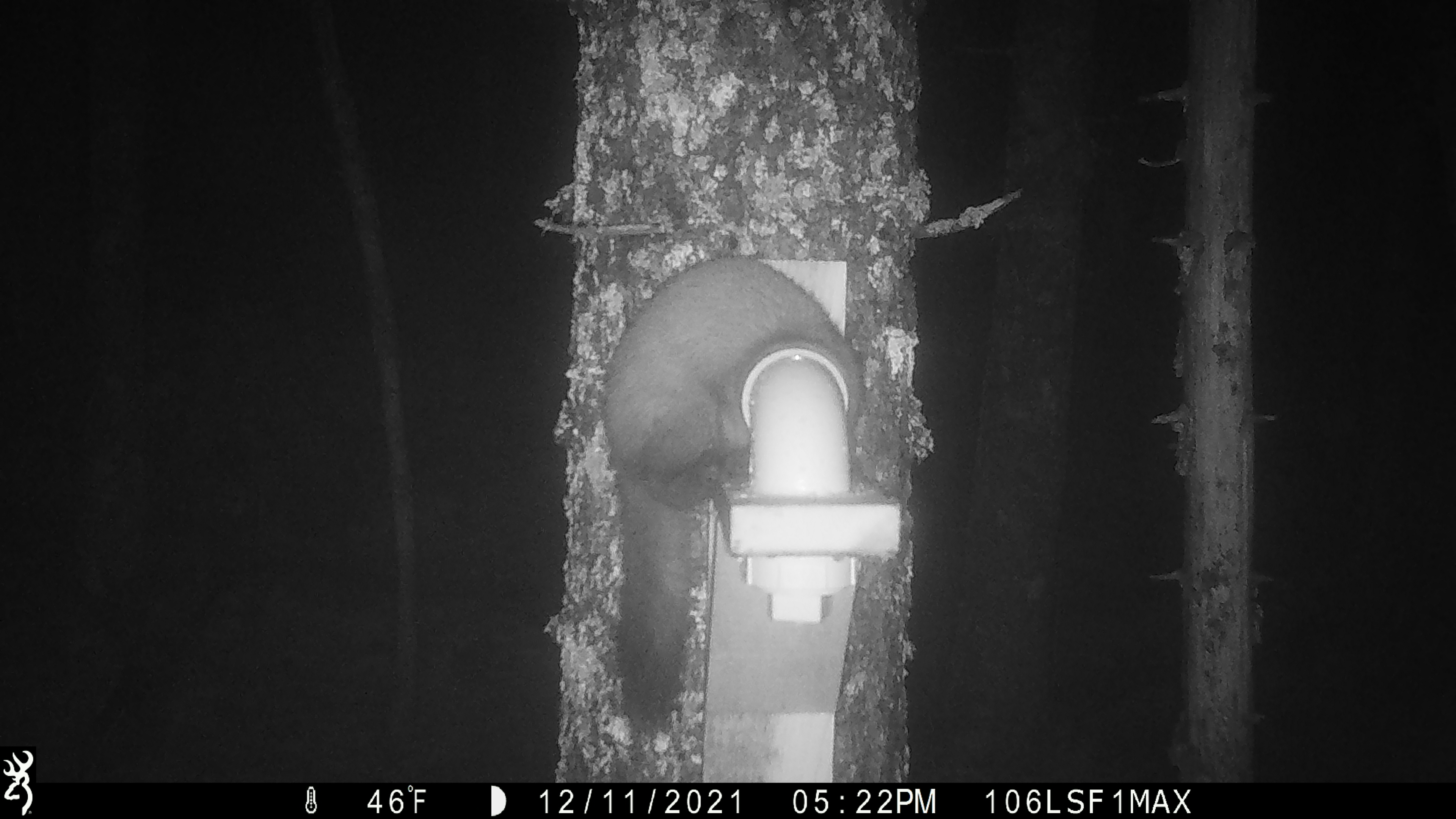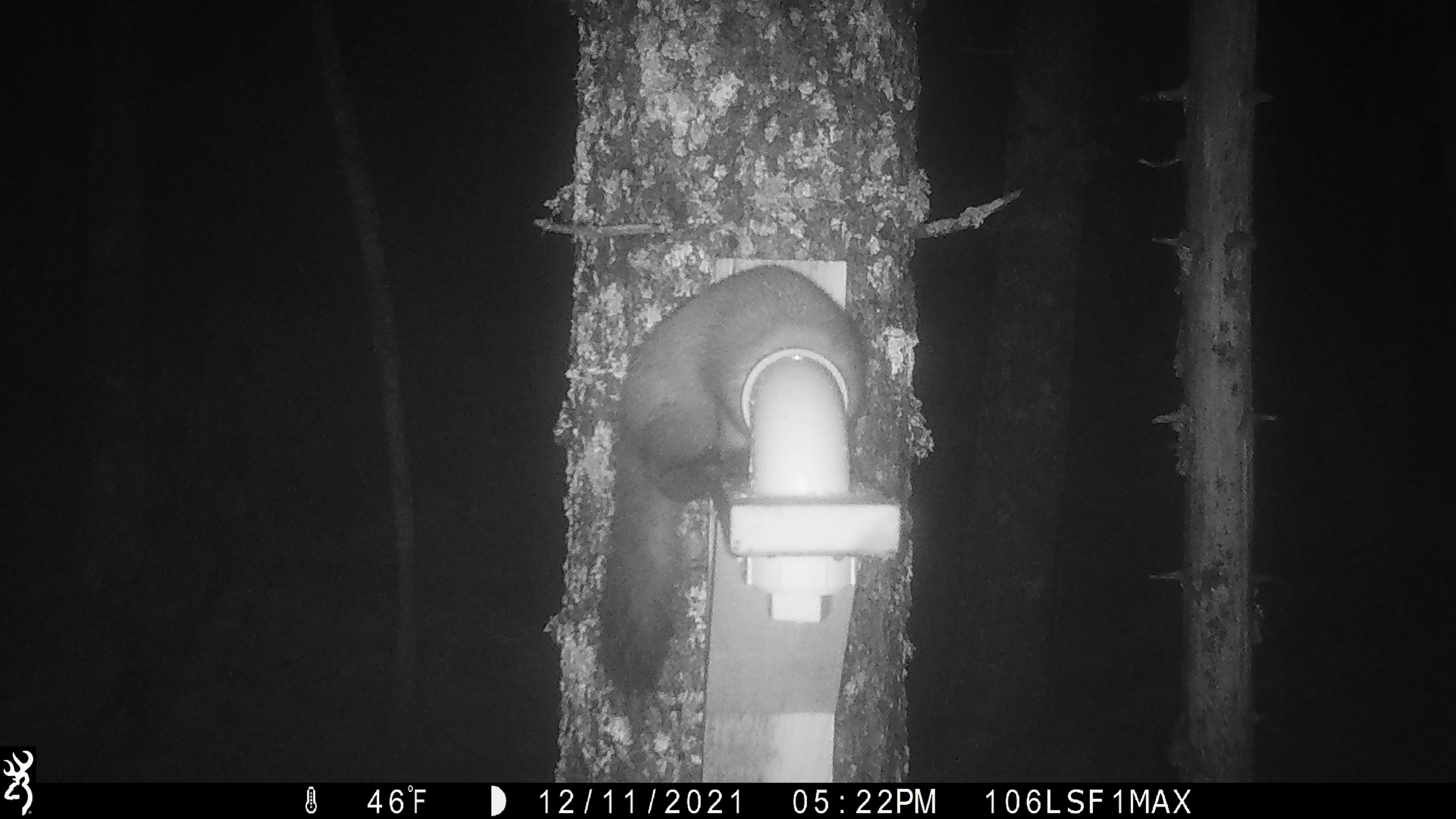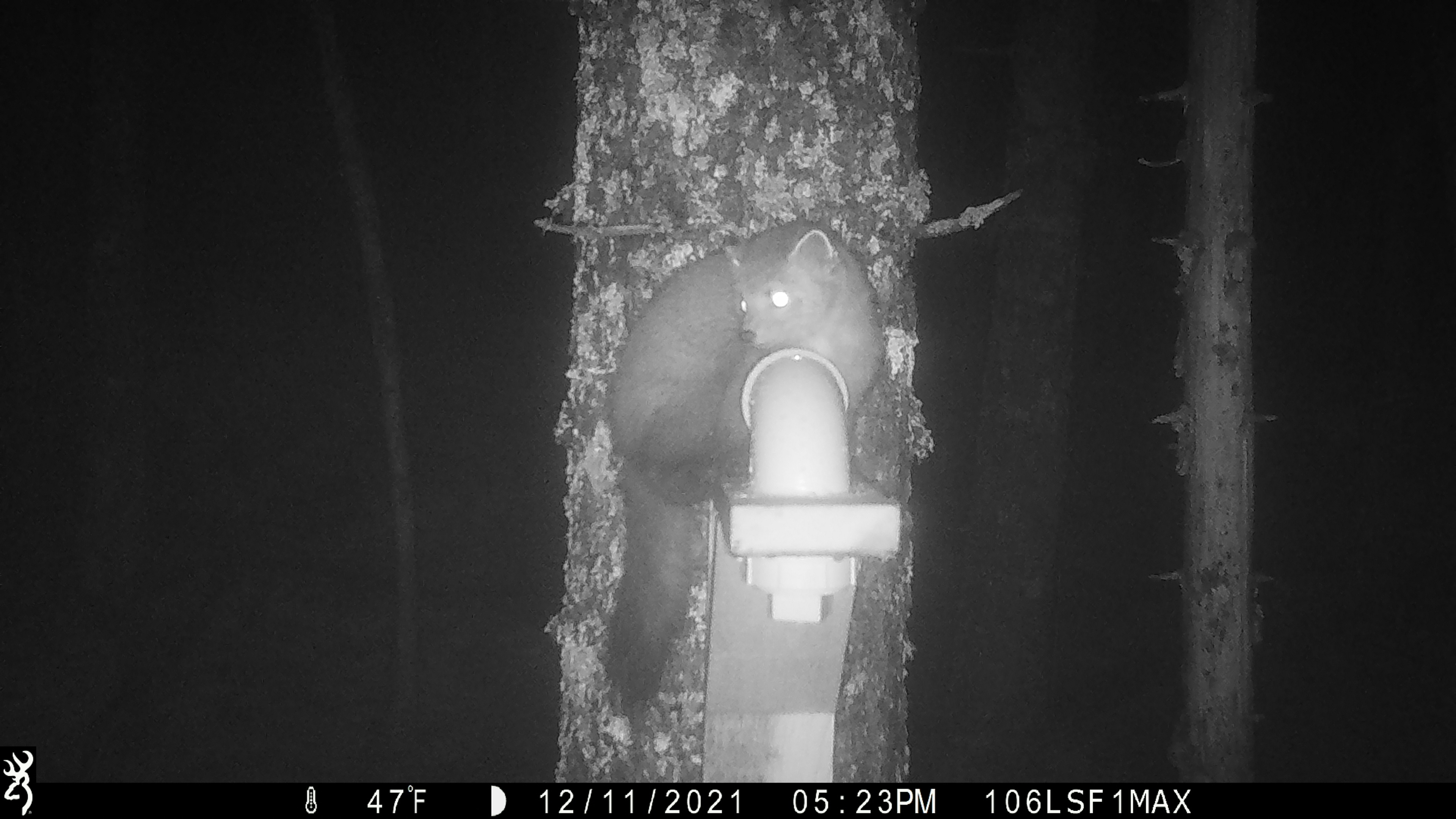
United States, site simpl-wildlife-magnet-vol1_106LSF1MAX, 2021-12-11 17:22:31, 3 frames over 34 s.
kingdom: Animalia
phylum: Chordata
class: Mammalia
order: Carnivora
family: Mustelidae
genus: Martes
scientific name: Martes americana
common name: american marten